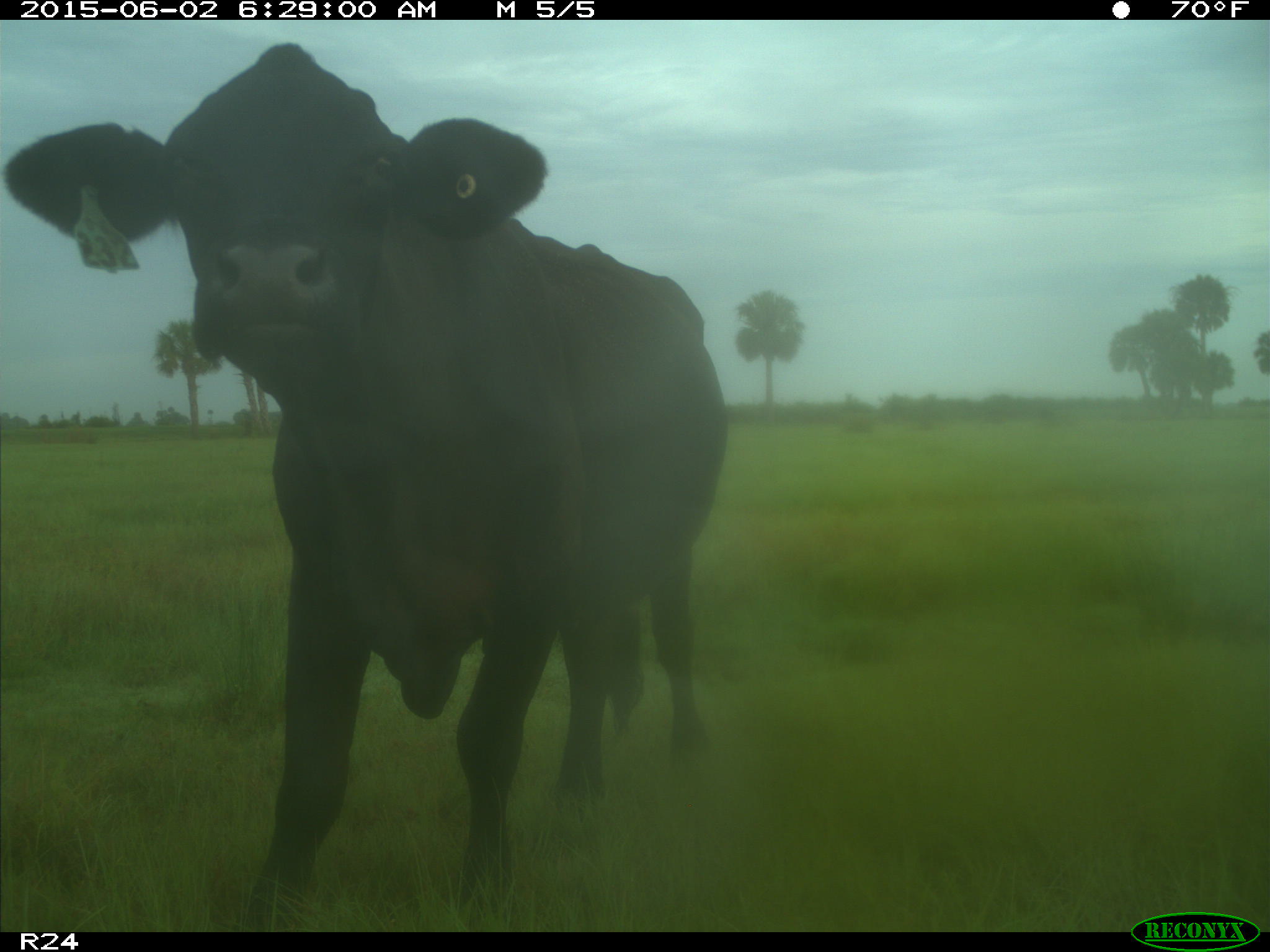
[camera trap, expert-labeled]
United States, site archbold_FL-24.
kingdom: Animalia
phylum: Chordata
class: Mammalia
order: Artiodactyla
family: Bovidae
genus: Bos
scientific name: Bos taurus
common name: domestic cow